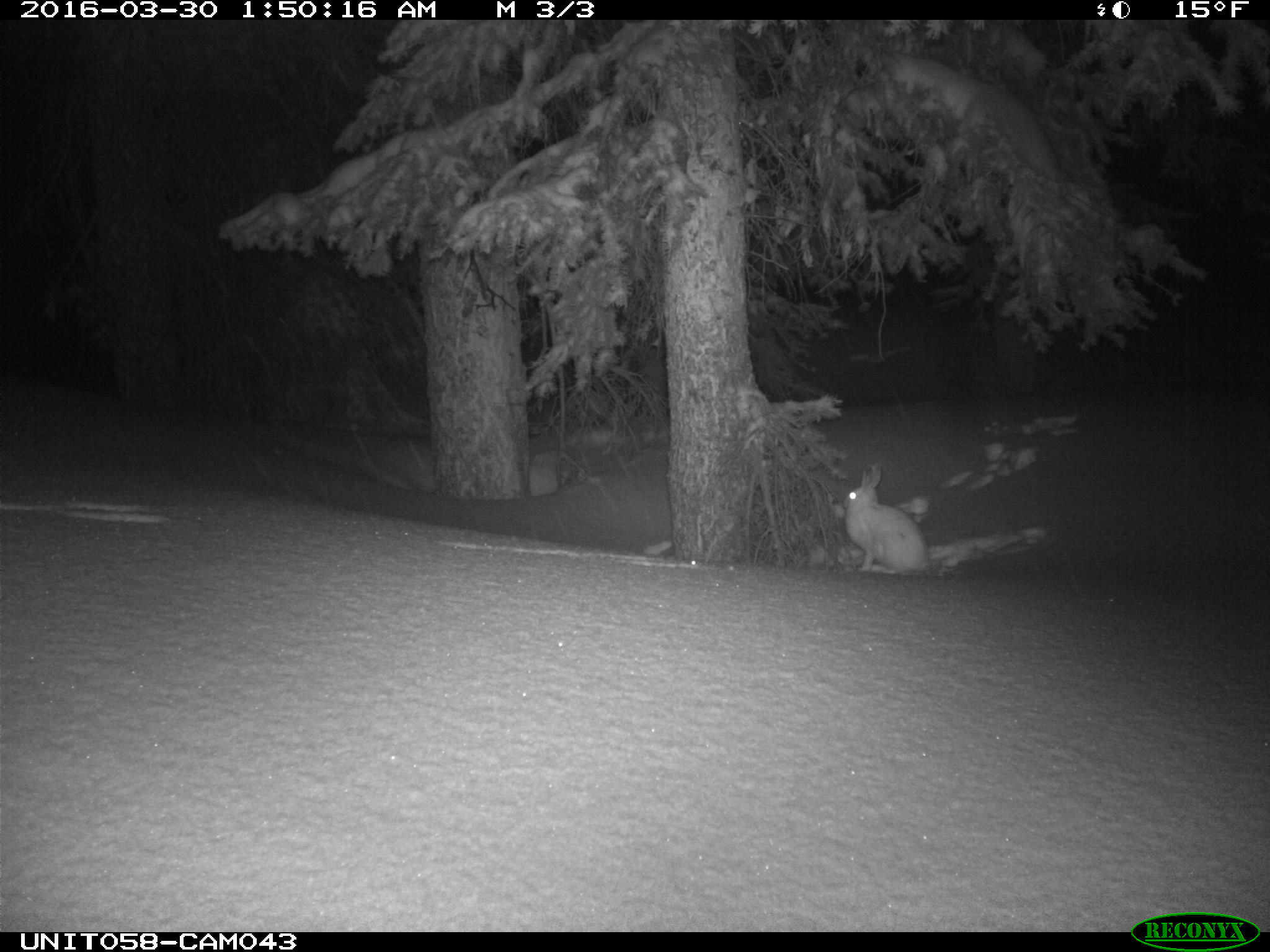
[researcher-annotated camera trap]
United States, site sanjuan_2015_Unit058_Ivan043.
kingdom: Animalia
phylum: Chordata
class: Mammalia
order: Lagomorpha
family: Leporidae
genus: Lepus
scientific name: Lepus americanus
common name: snowshoe hare